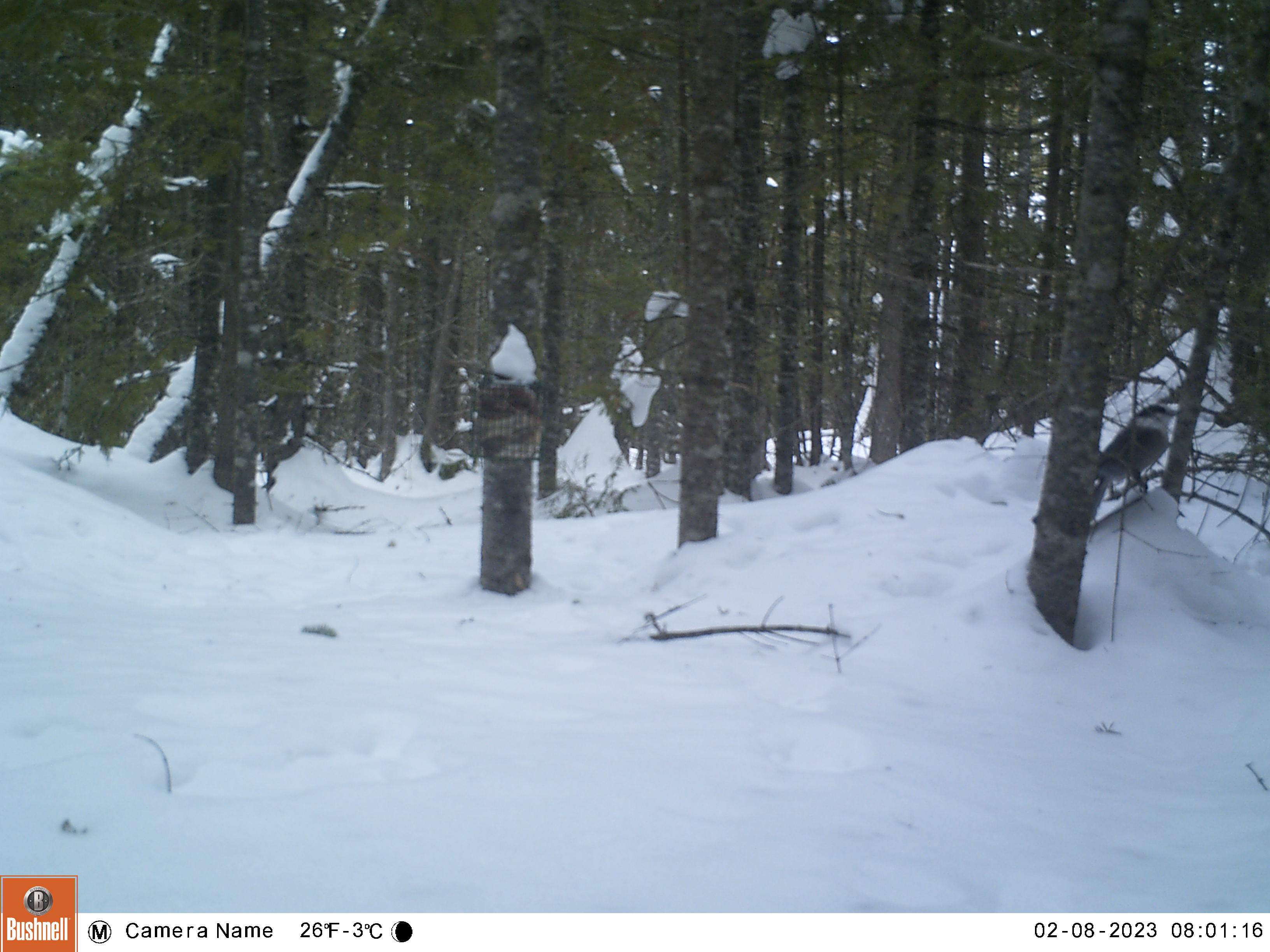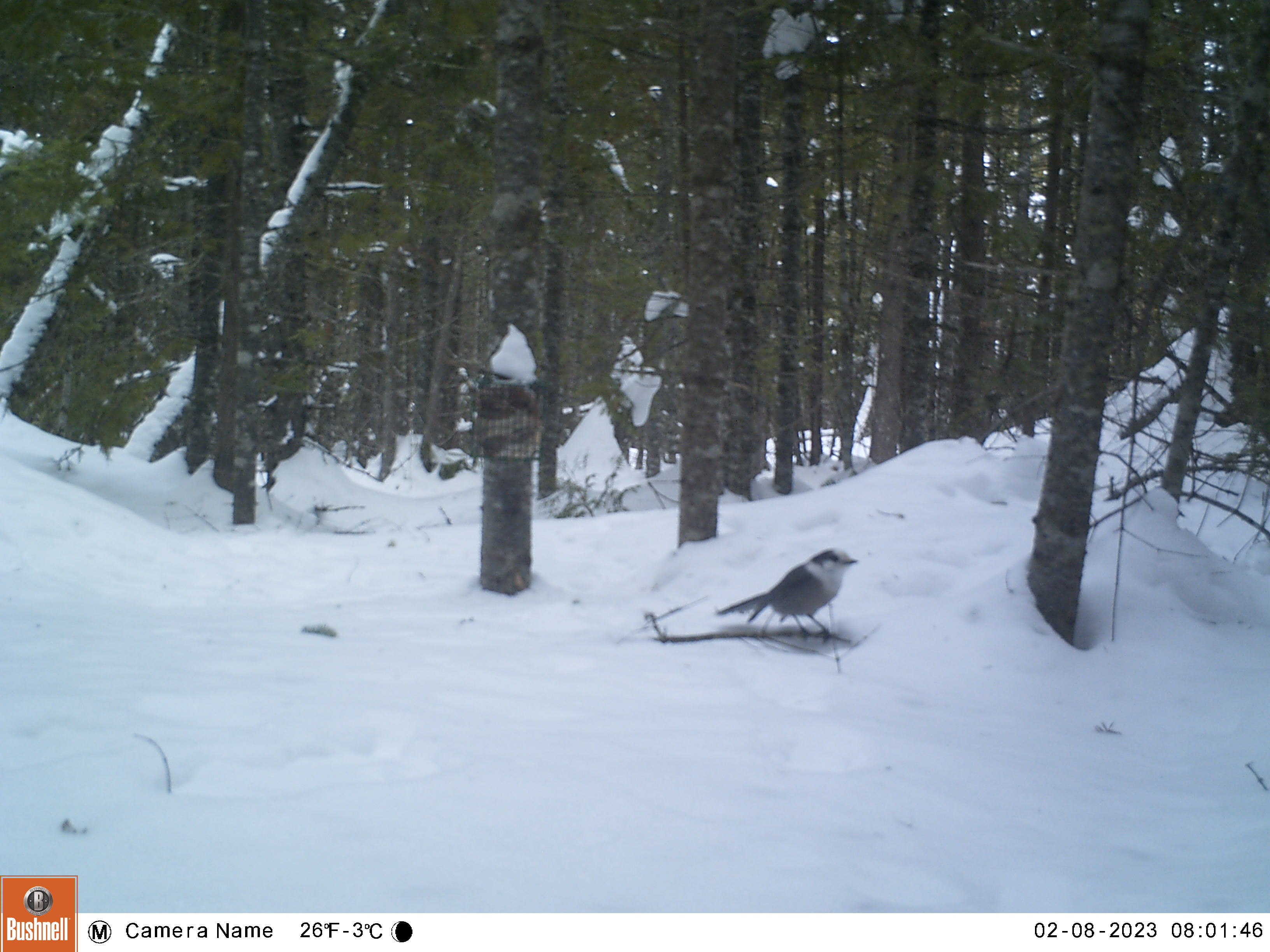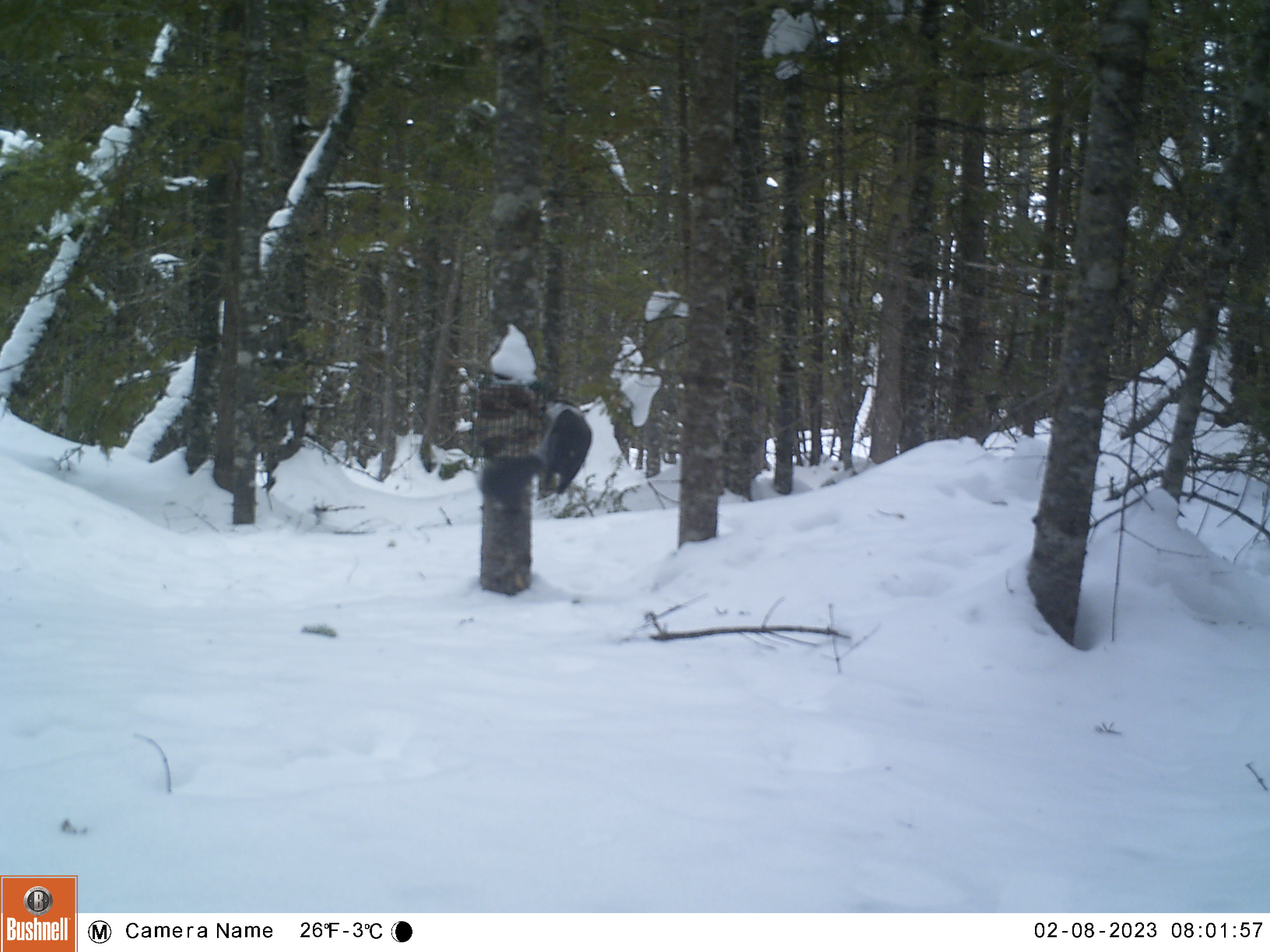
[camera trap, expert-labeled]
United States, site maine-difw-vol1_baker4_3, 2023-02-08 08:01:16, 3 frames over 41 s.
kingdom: Animalia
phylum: Chordata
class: Aves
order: Passeriformes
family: Corvidae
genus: Perisoreus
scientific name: Perisoreus canadensis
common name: canada jay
Canada jay (Perisoreus canadensis).